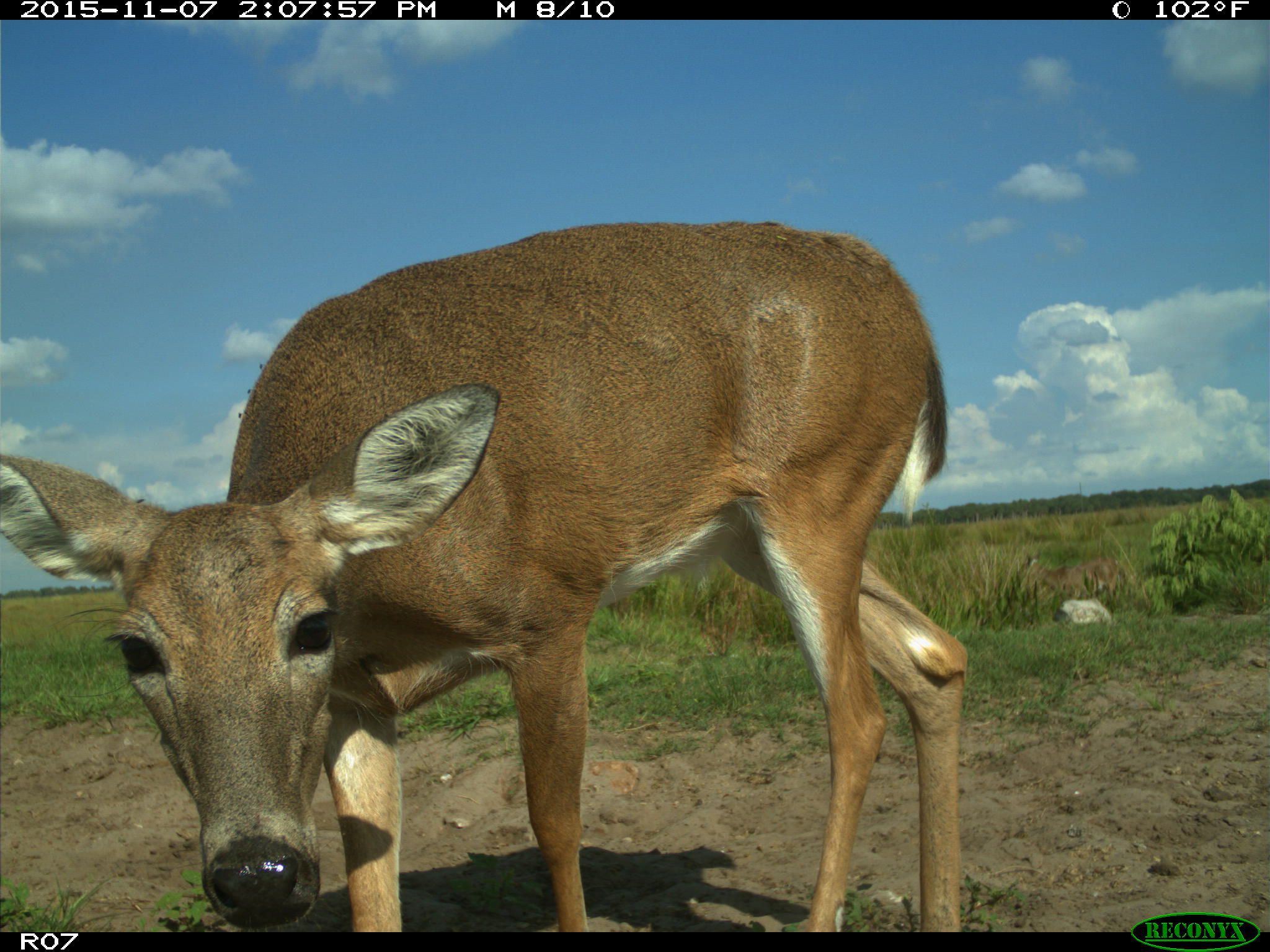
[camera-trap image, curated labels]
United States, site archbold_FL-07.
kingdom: Animalia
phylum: Chordata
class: Mammalia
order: Artiodactyla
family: Cervidae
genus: Odocoileus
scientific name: Odocoileus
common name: deer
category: unidentified deer